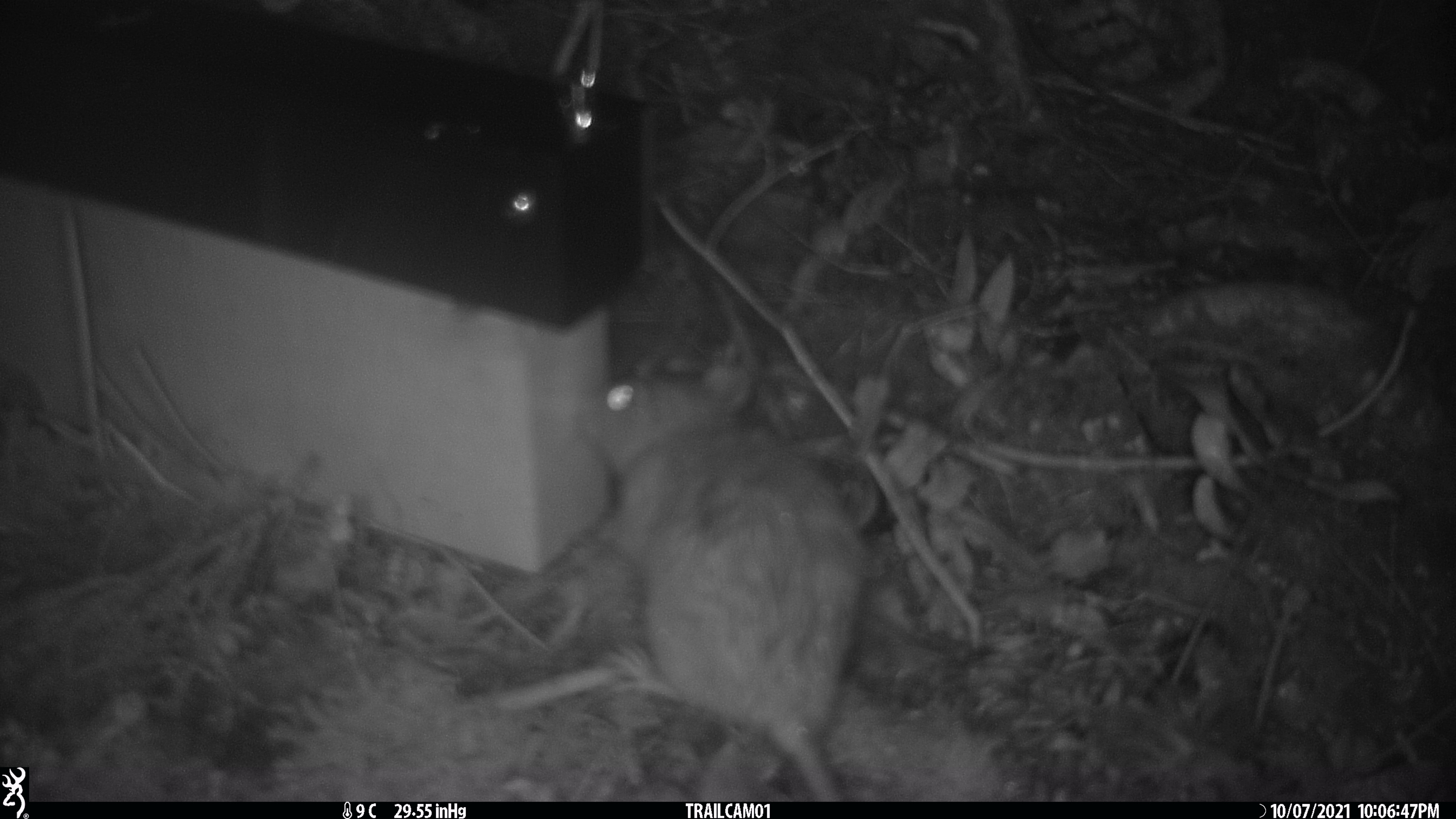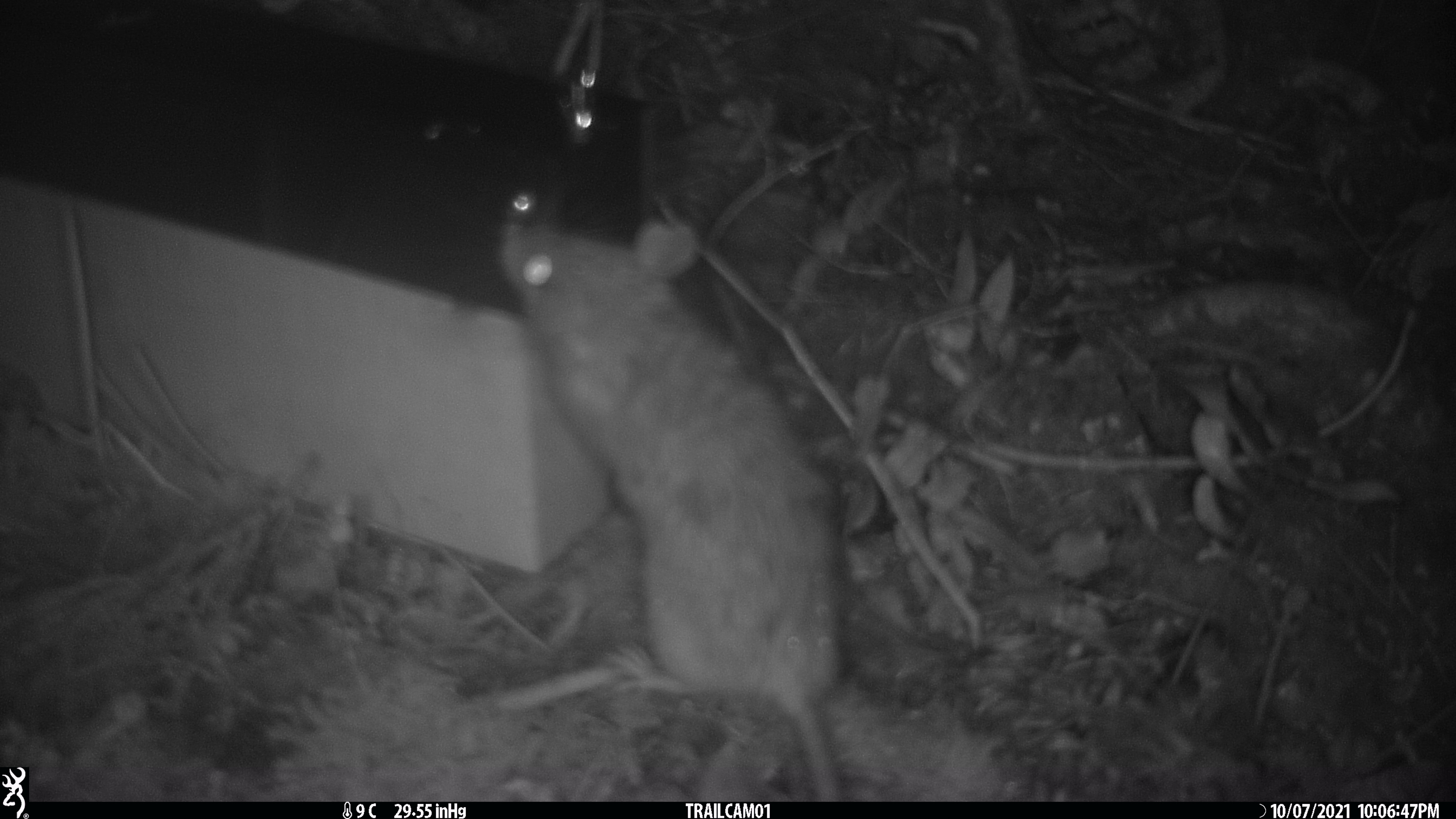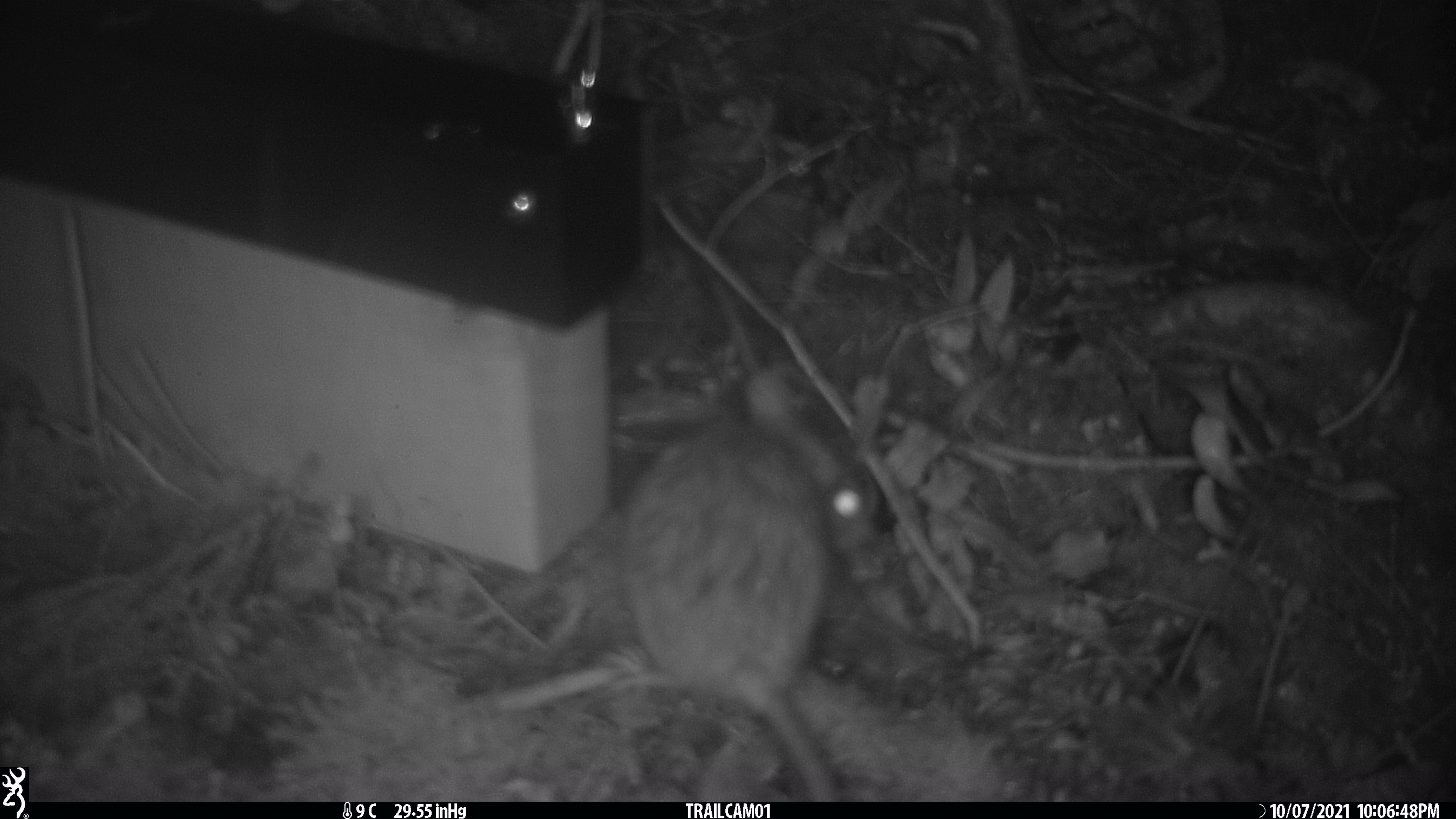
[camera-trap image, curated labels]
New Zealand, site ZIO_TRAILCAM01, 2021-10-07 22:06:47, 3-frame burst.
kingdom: Animalia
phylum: Chordata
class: Mammalia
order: Rodentia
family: Muridae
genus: Rattus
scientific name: Rattus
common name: rat